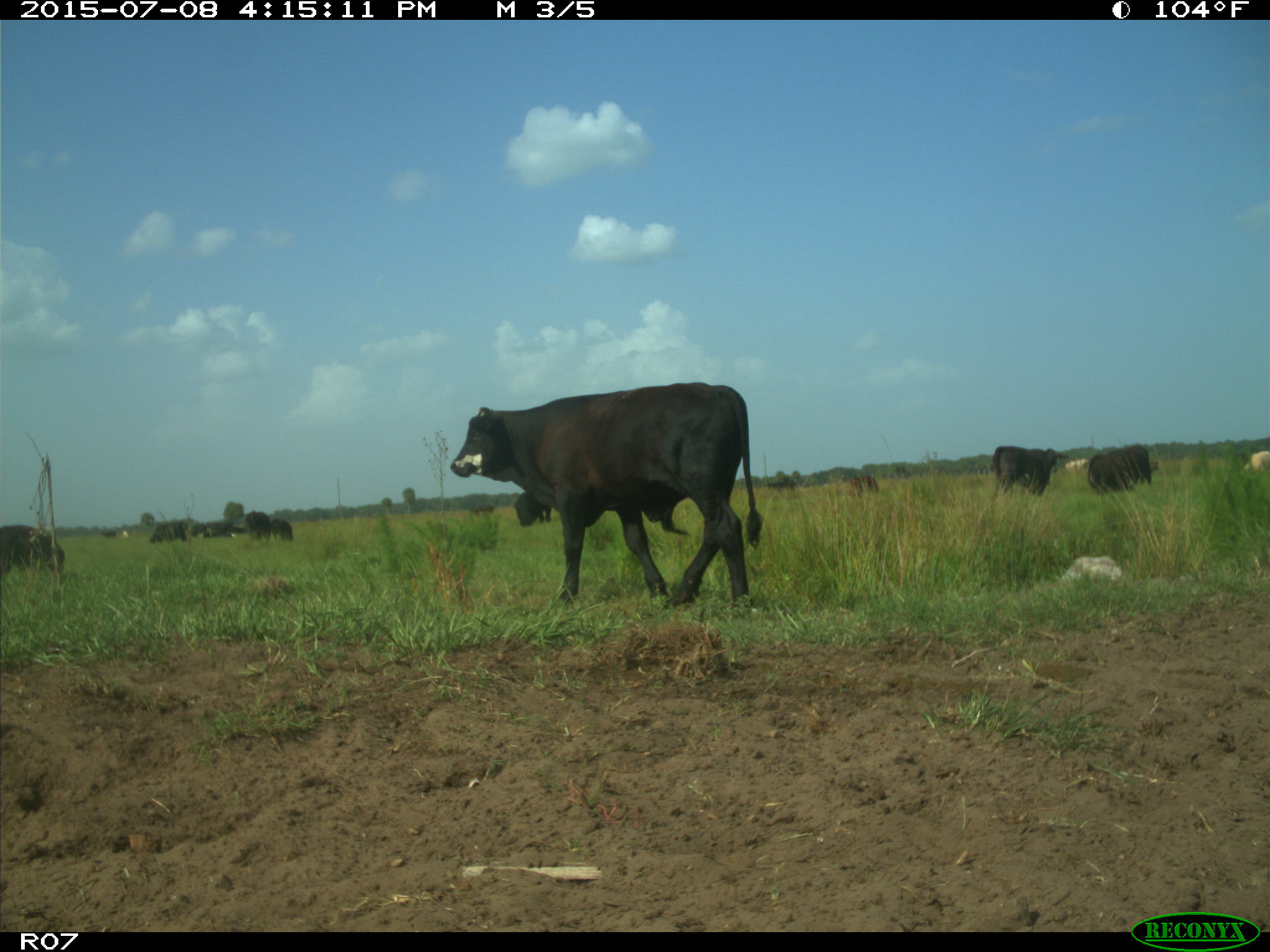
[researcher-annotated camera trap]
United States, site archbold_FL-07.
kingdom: Animalia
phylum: Chordata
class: Mammalia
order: Artiodactyla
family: Bovidae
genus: Bos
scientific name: Bos taurus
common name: domestic cow